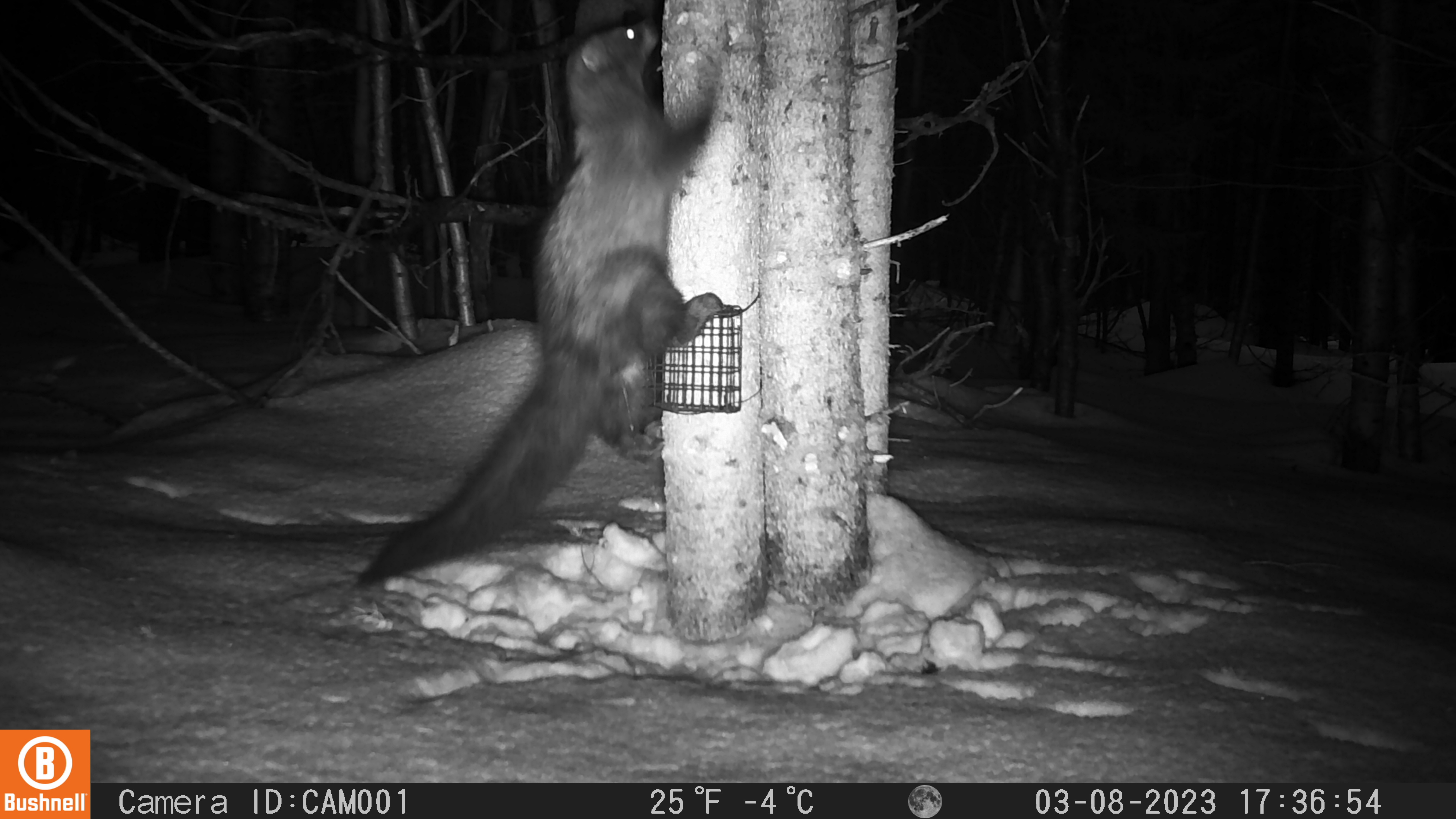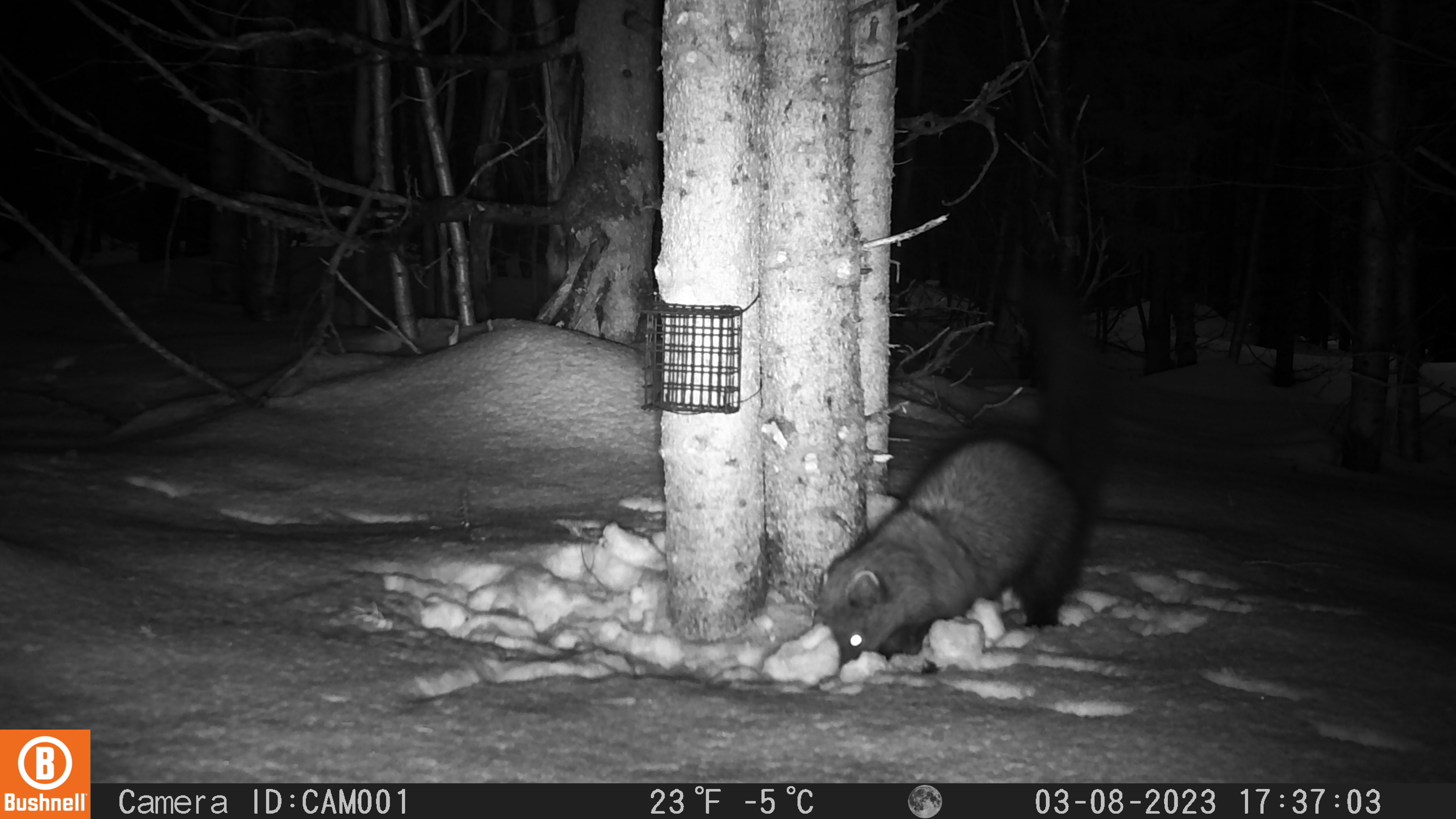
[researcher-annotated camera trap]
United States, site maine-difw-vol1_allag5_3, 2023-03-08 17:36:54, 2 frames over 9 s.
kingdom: Animalia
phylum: Chordata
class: Mammalia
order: Carnivora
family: Mustelidae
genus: Pekania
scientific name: Pekania pennanti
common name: fisher